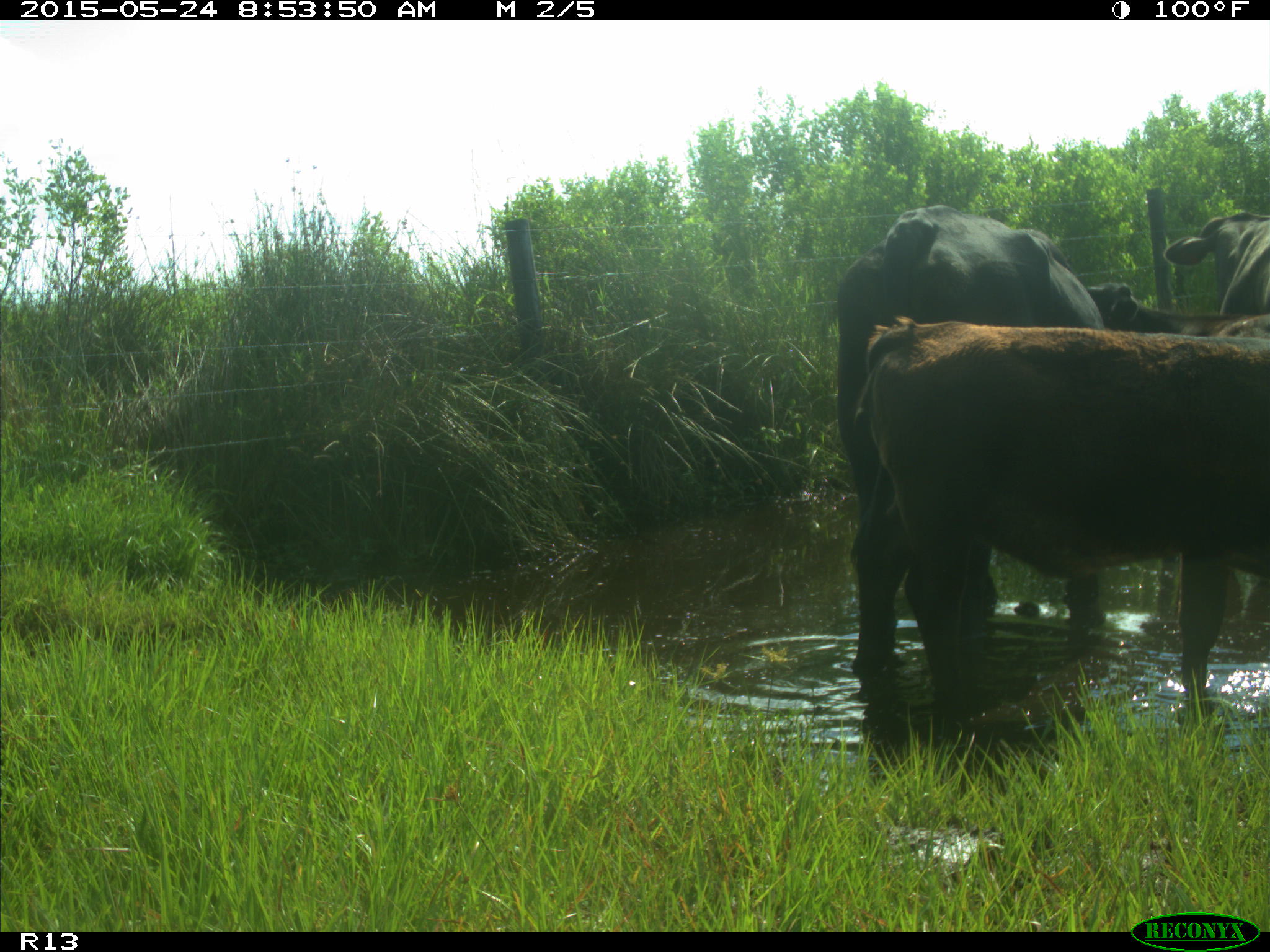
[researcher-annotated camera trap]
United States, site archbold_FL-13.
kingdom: Animalia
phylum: Chordata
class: Mammalia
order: Artiodactyla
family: Bovidae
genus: Bos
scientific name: Bos taurus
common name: domestic cow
Bos taurus (domestic cow).